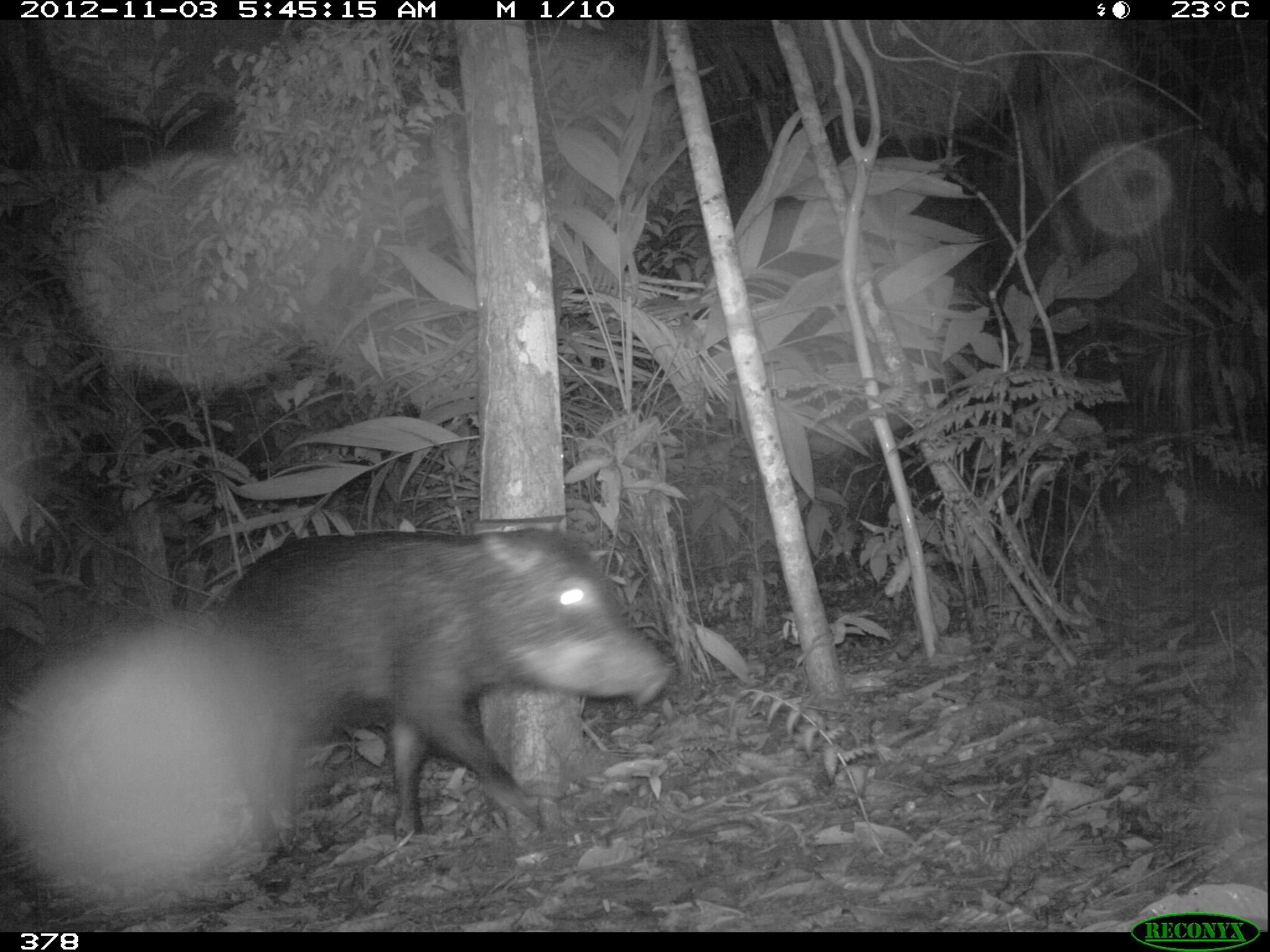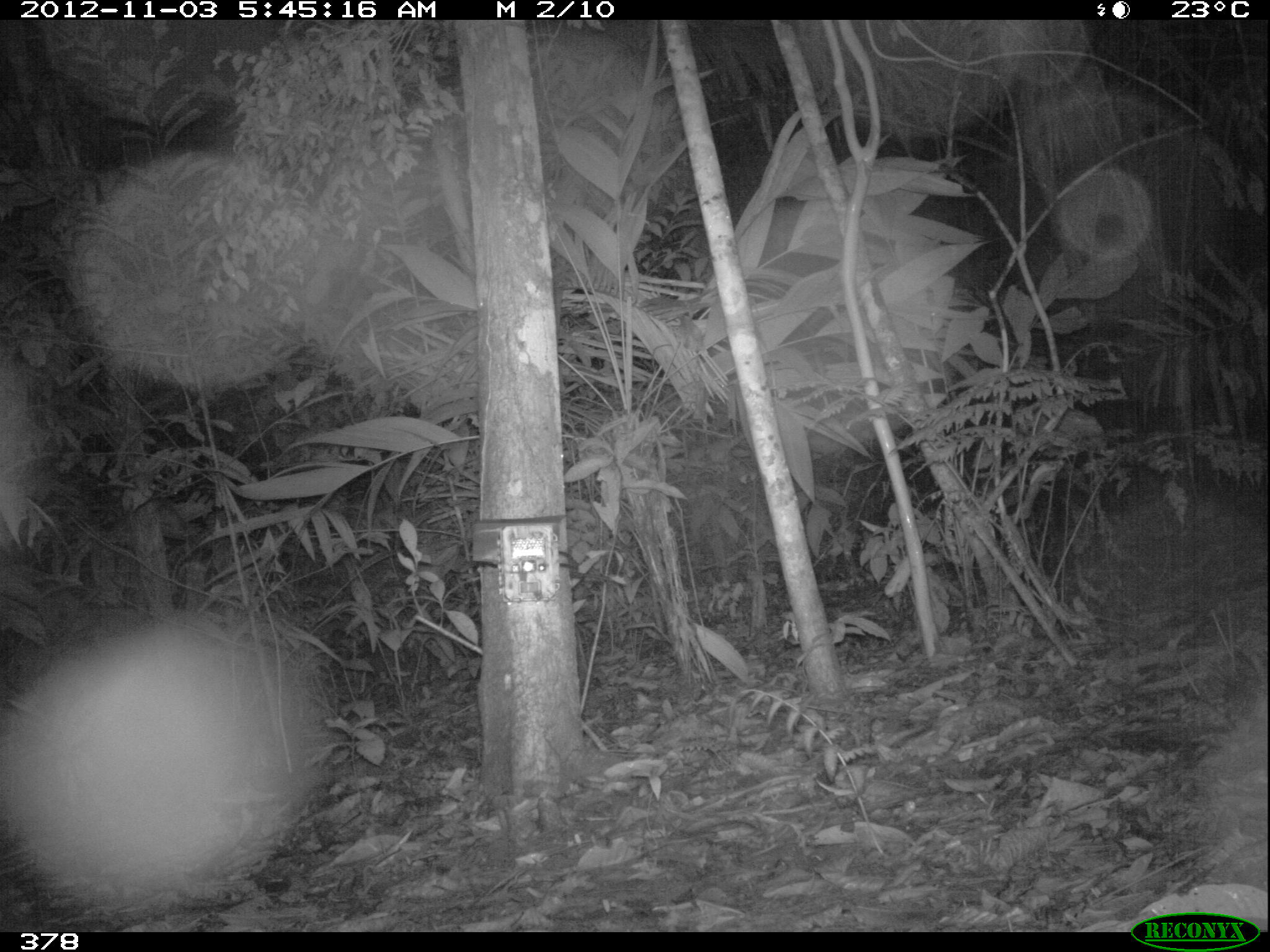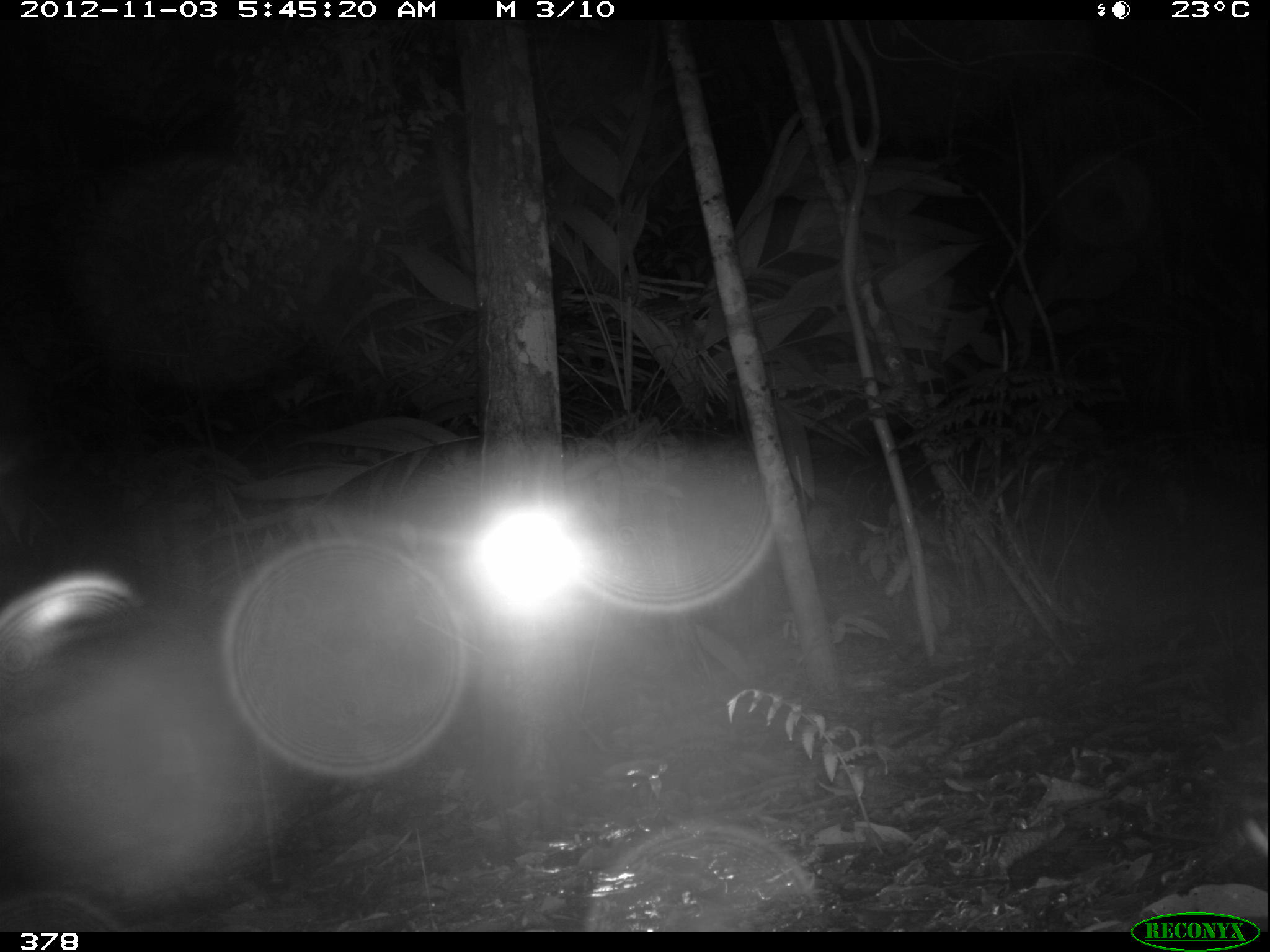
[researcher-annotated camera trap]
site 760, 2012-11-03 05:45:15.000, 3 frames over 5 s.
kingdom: Animalia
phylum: Chordata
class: Mammalia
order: Artiodactyla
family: Tayassuidae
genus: Tayassu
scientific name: Tayassu pecari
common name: white-lipped peccary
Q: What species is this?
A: Tayassu pecari (white-lipped peccary).